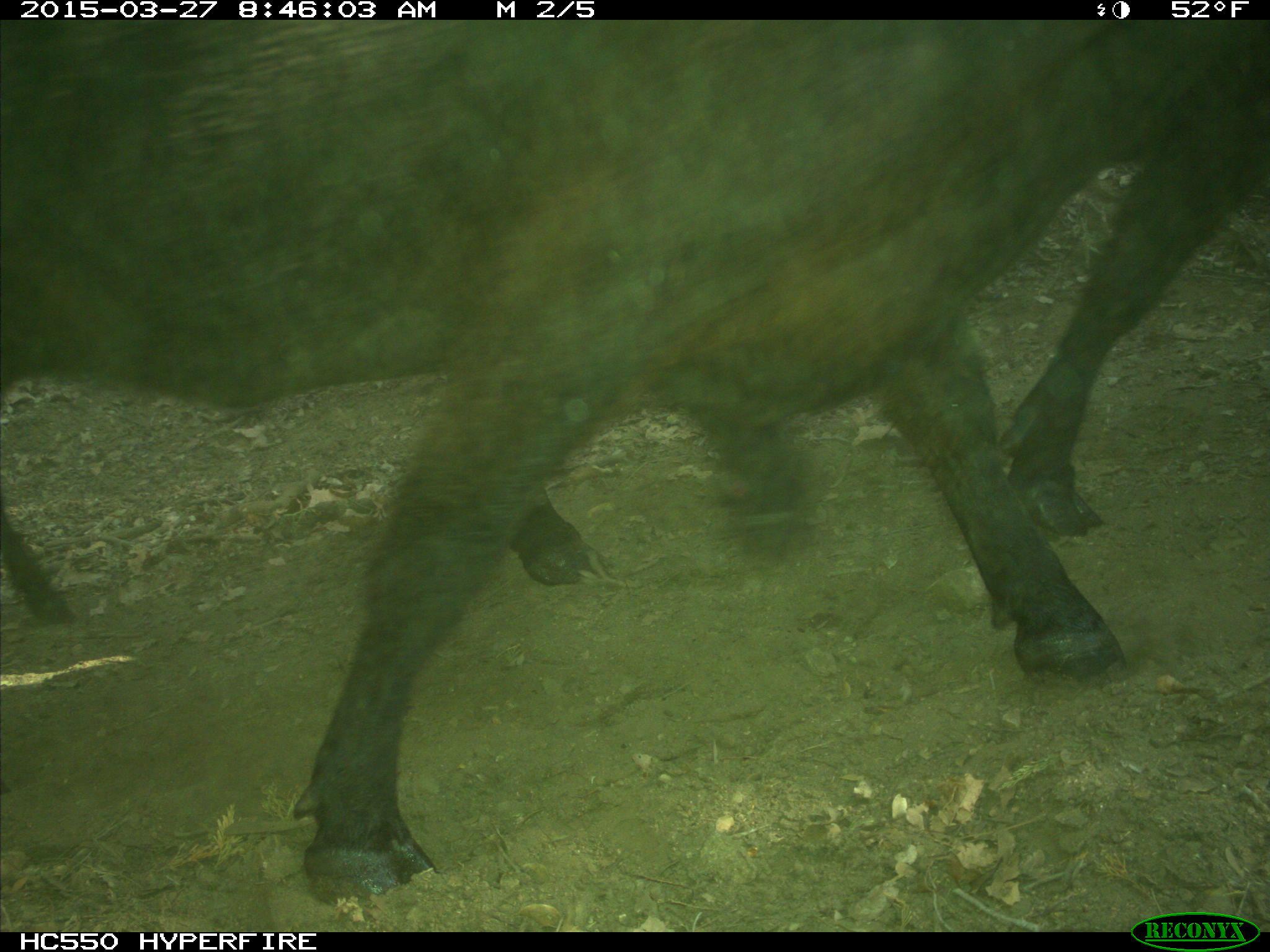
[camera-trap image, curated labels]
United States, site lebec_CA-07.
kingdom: Animalia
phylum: Chordata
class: Mammalia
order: Artiodactyla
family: Bovidae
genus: Bos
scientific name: Bos taurus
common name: domestic cow